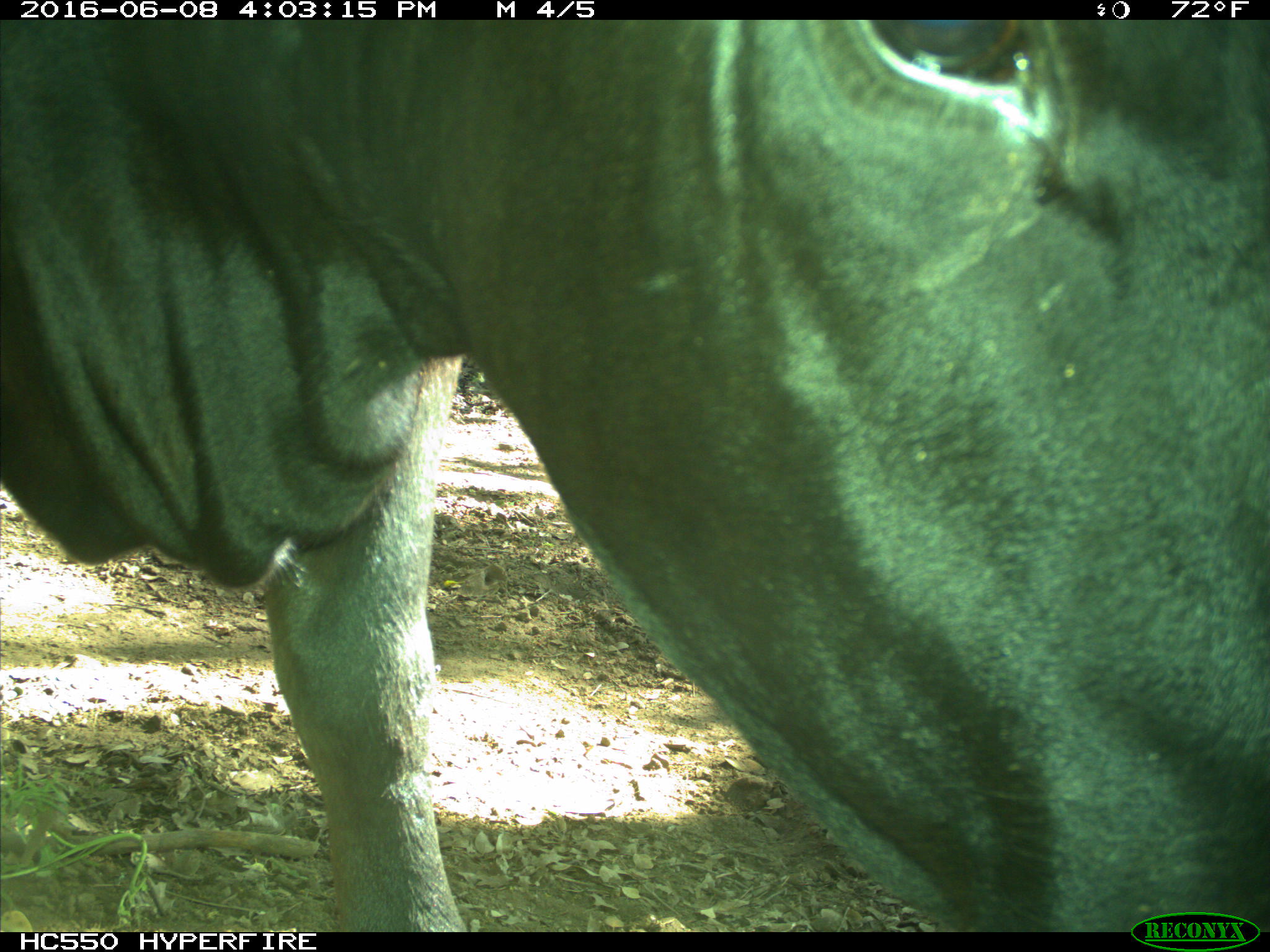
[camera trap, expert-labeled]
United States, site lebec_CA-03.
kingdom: Animalia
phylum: Chordata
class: Mammalia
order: Artiodactyla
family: Bovidae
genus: Bos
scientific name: Bos taurus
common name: domestic cow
Bos taurus (domestic cow).